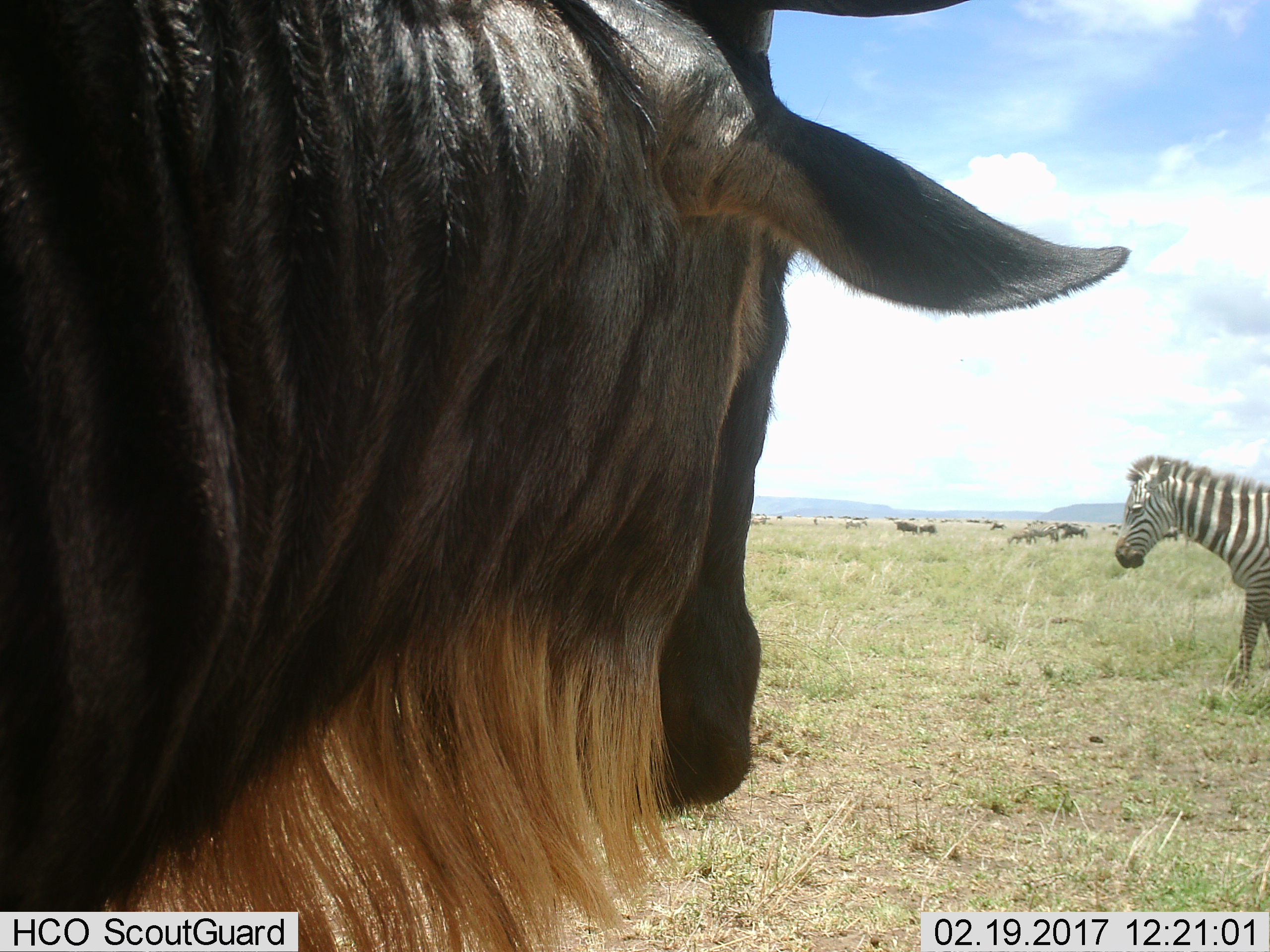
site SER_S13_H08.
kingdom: Animalia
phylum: Chordata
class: Mammalia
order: Artiodactyla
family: Bovidae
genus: Connochaetes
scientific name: Connochaetes taurinus taurinus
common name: blue wildebeest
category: wildebeestblue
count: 8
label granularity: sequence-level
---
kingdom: Animalia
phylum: Chordata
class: Mammalia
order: Perissodactyla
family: Equidae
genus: Equus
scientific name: Equus quagga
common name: plains zebra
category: zebraplains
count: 1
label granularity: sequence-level